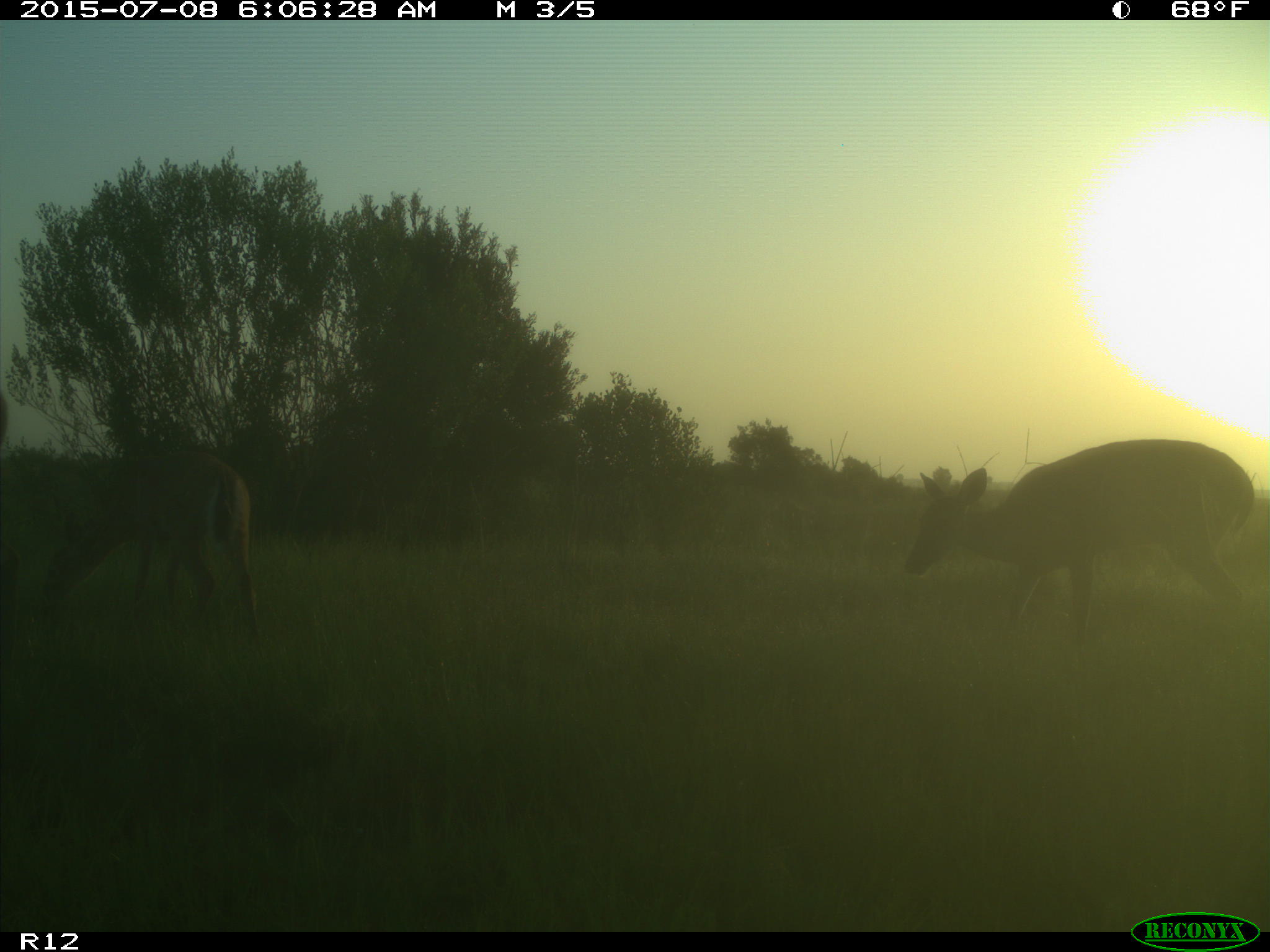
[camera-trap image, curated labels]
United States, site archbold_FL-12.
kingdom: Animalia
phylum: Chordata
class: Mammalia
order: Artiodactyla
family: Cervidae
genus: Odocoileus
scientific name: Odocoileus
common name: deer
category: unidentified deer